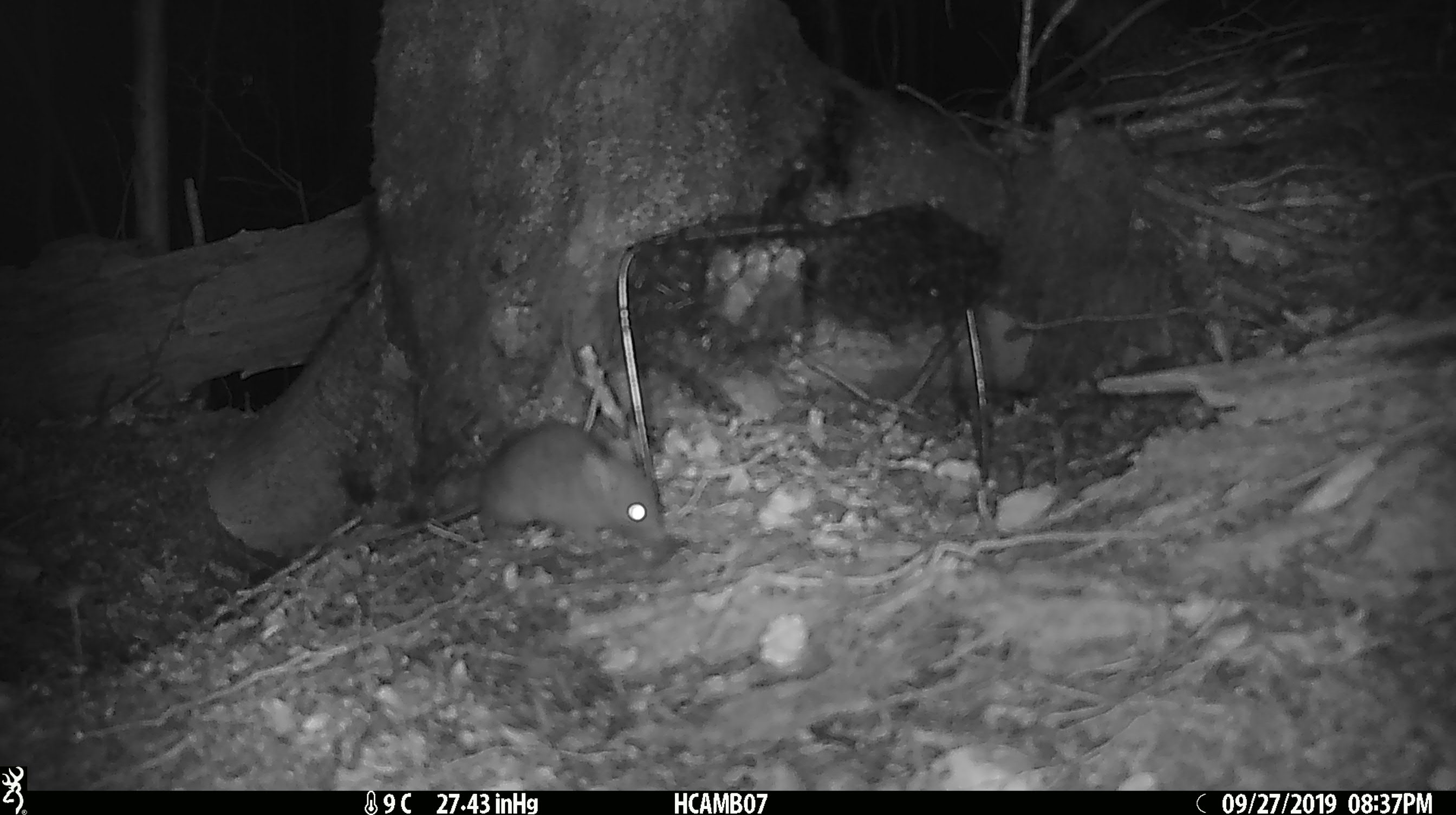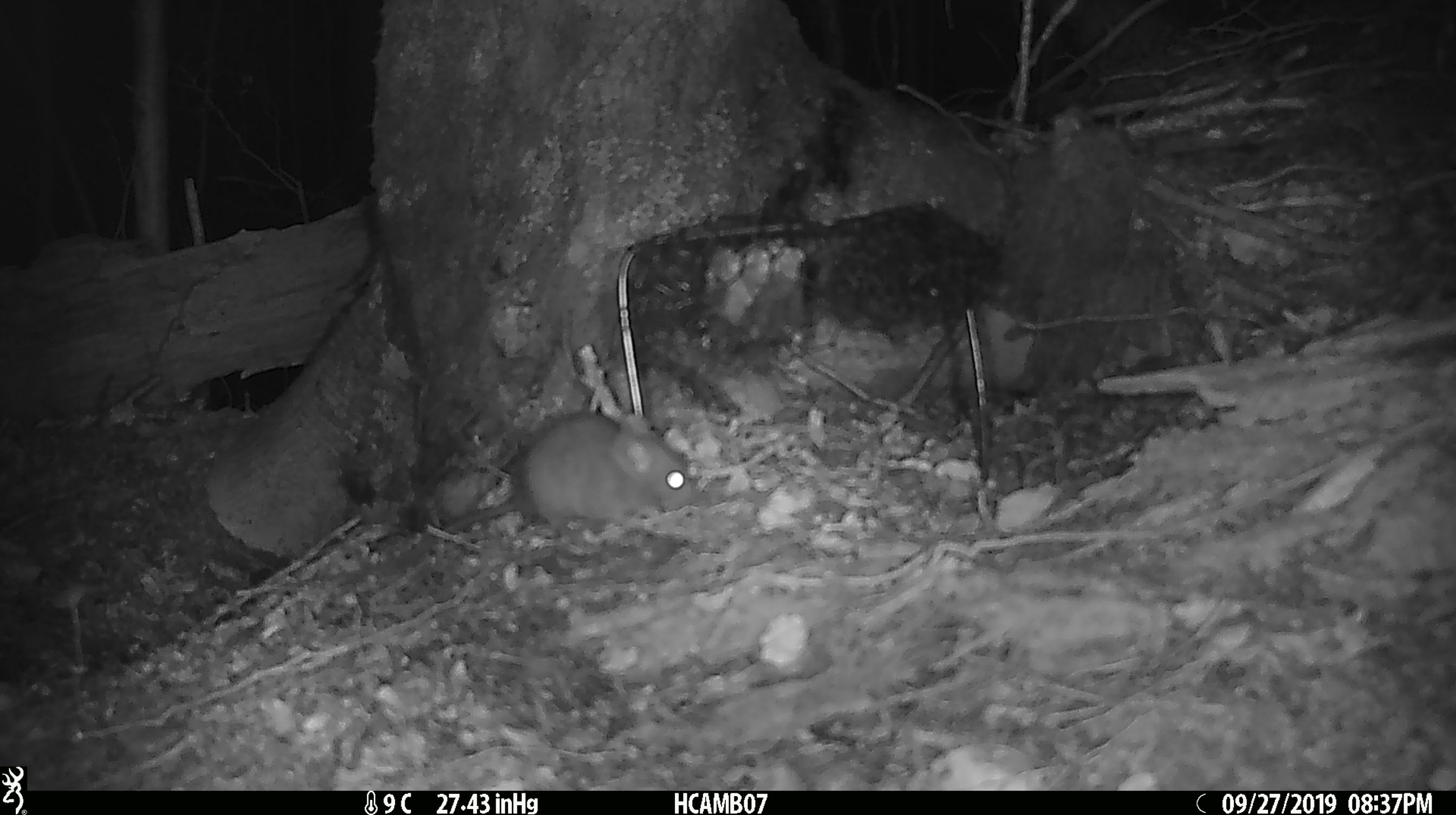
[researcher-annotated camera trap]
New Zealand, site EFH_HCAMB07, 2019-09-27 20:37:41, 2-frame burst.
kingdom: Animalia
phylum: Chordata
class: Mammalia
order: Rodentia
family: Muridae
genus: Rattus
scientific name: Rattus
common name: rat